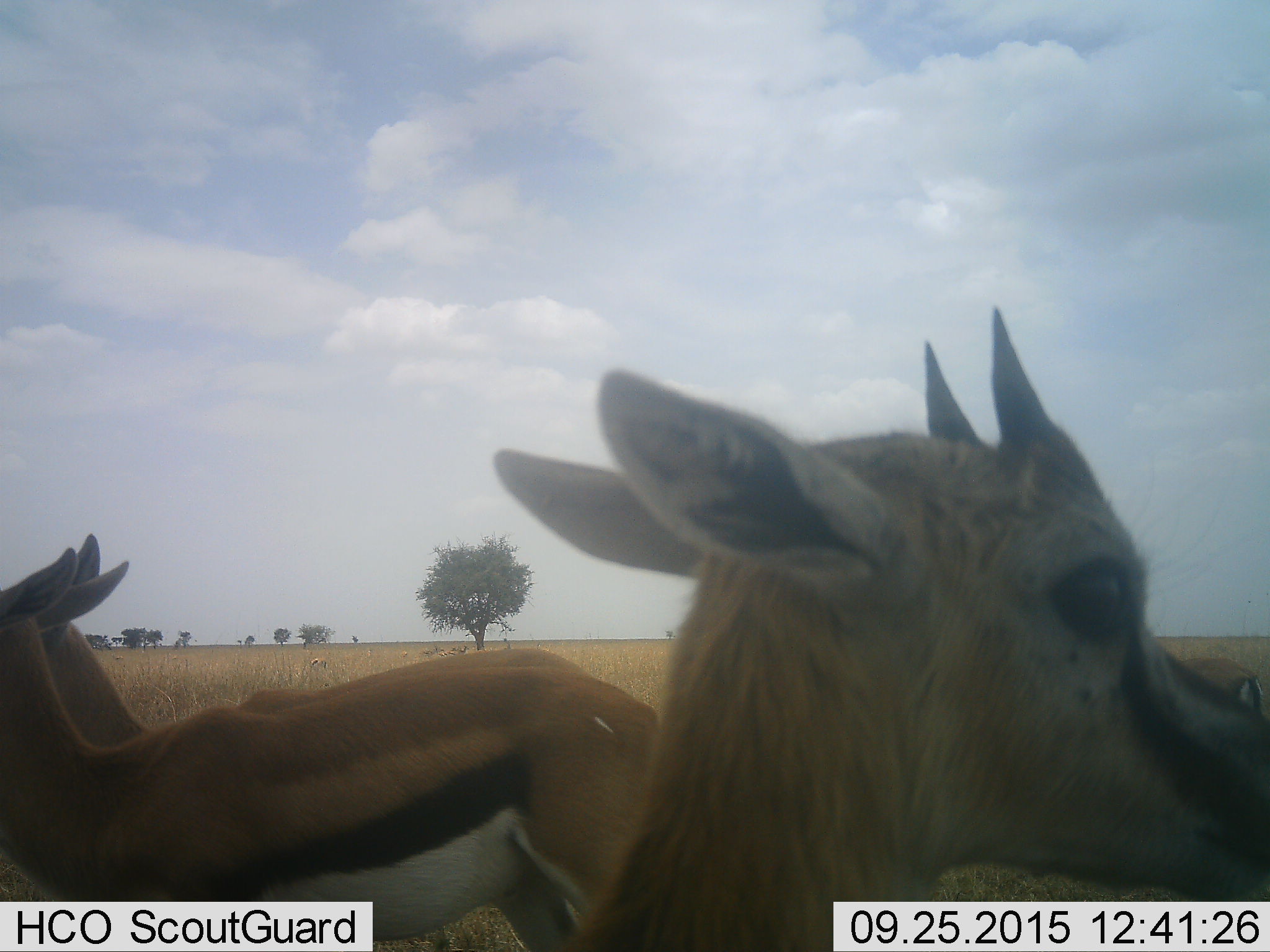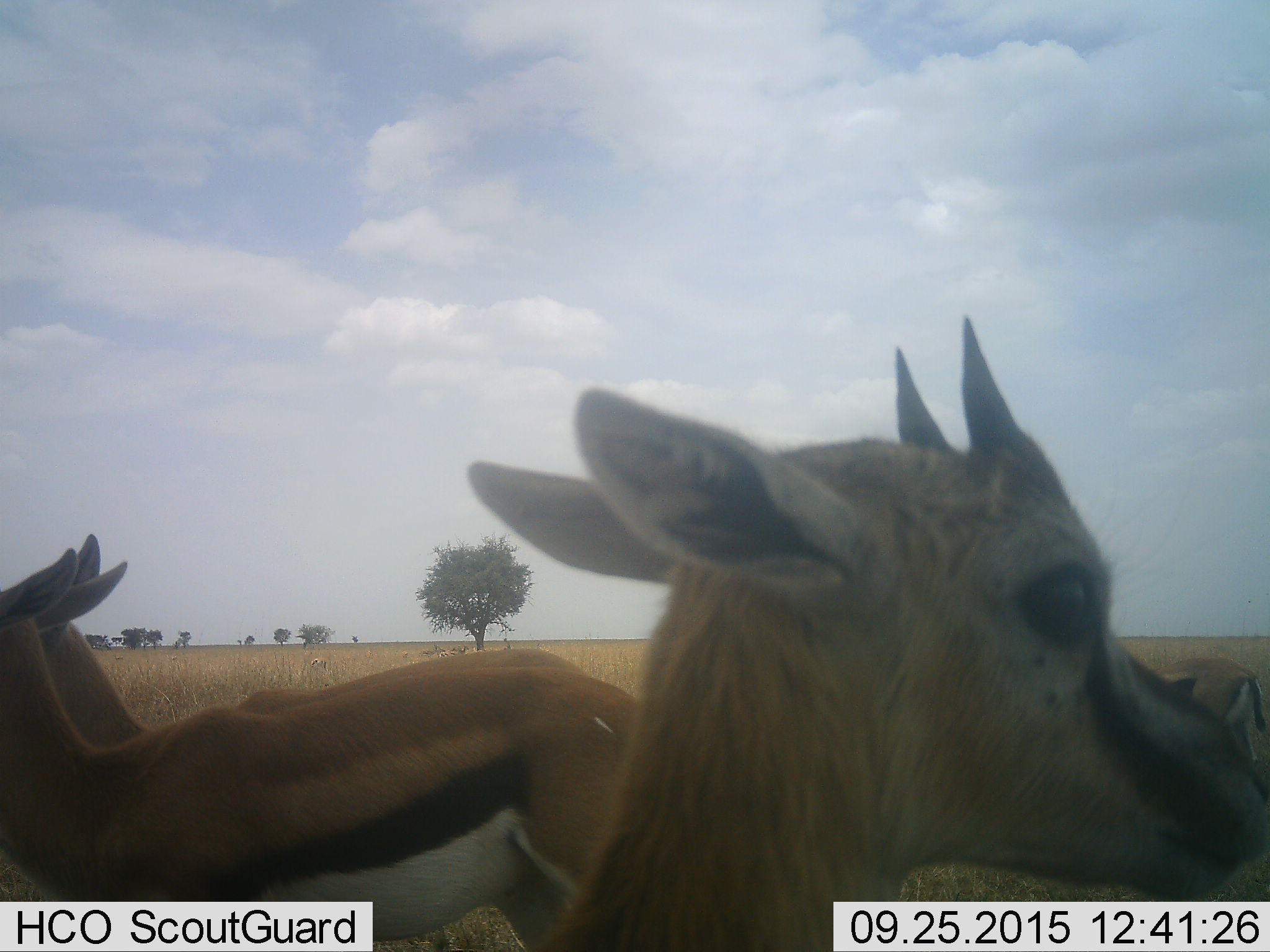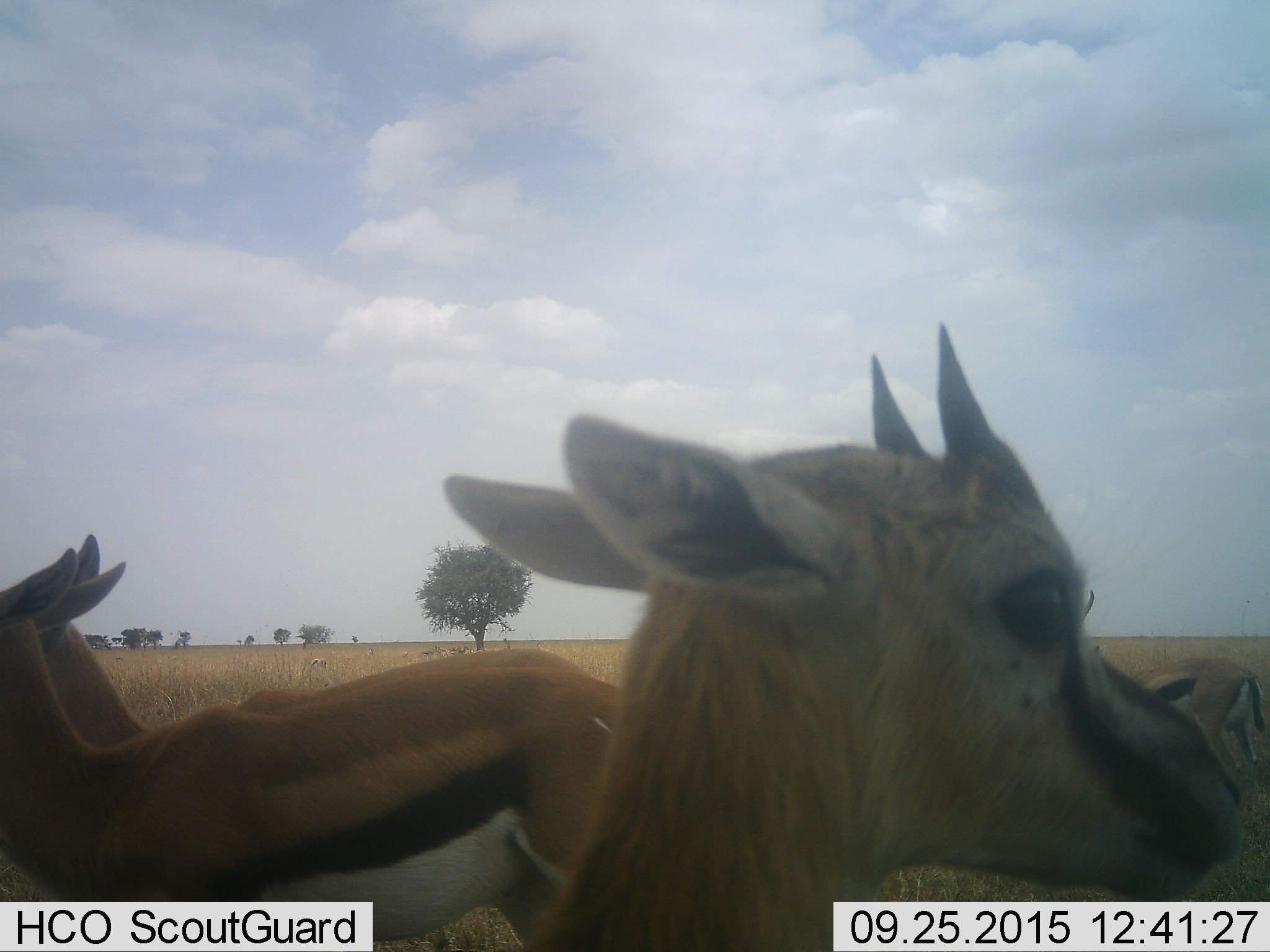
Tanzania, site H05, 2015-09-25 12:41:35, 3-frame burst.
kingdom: Animalia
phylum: Chordata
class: Mammalia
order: Artiodactyla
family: Bovidae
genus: Eudorcas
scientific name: Eudorcas thomsonii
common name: thomson's gazelle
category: gazellethomsons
Gazellethomsons (thomson's gazelle) (Eudorcas thomsonii), count 6. Behavior (volunteer vote fractions): standing 88%, resting 0%, moving 12%, interacting 0%. Young present (vote fraction): 12%. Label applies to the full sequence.